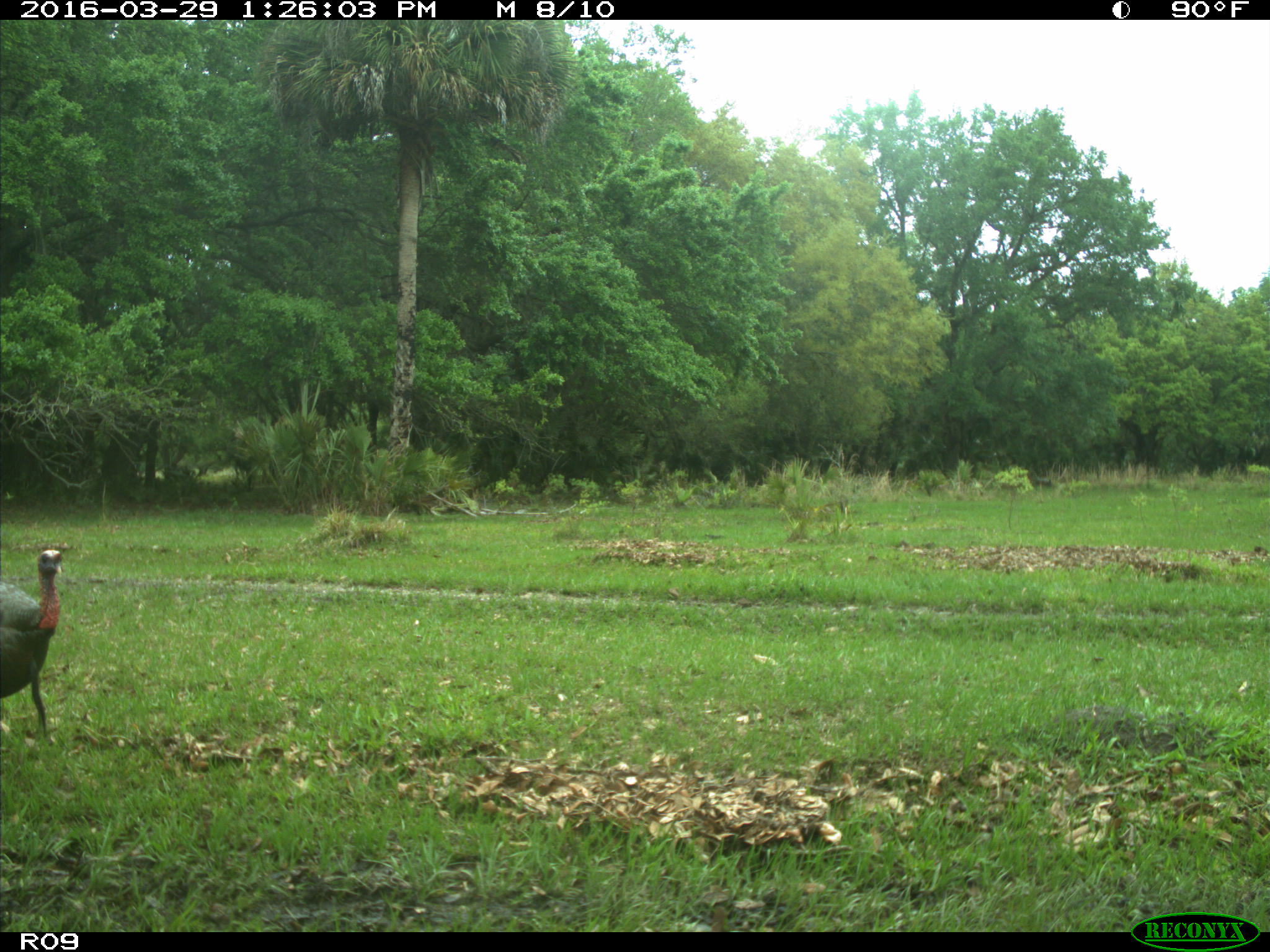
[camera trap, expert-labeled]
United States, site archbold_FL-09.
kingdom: Animalia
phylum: Chordata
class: Aves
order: Galliformes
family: Phasianidae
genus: Meleagris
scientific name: Meleagris gallopavo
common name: wild turkey